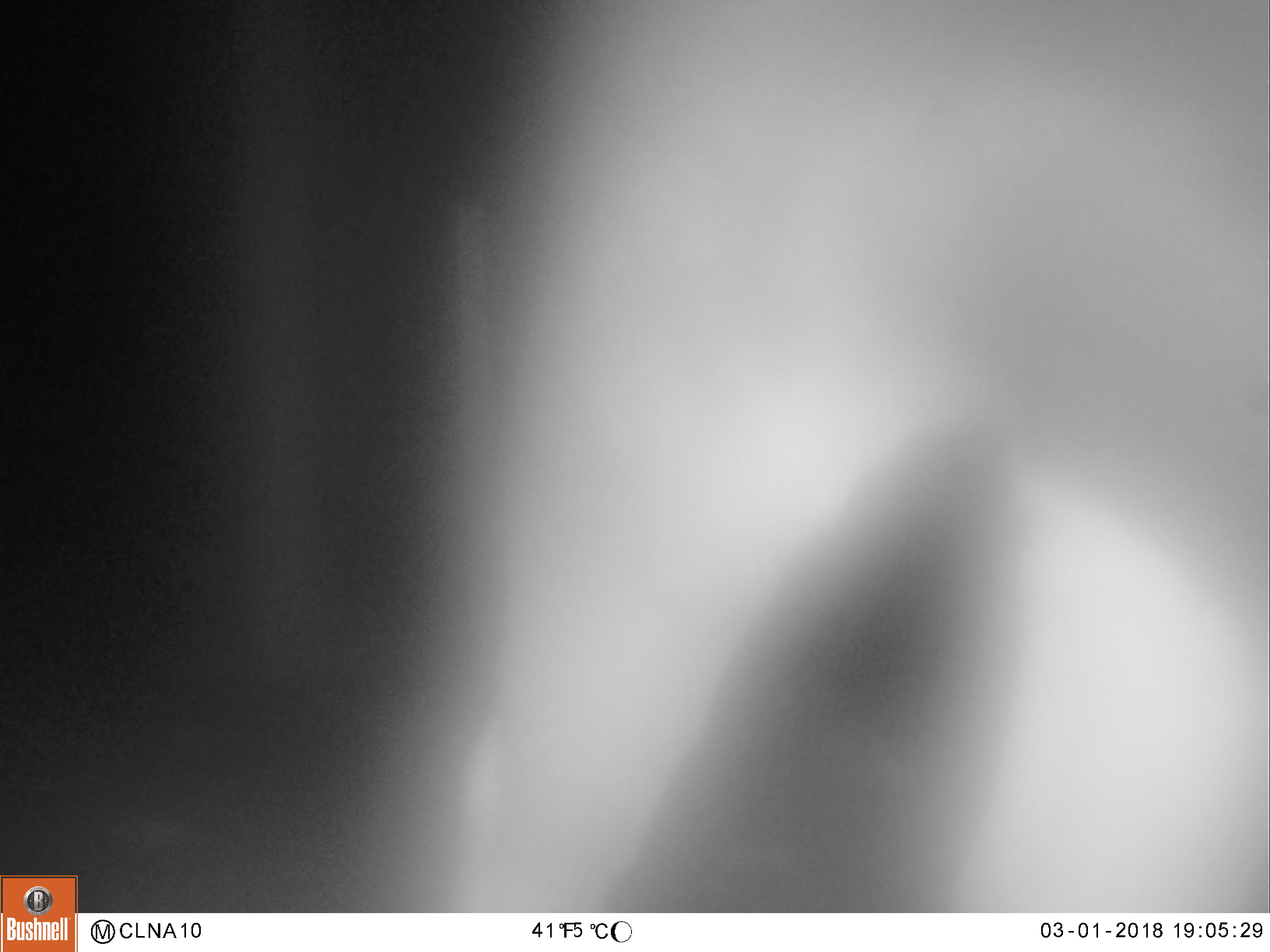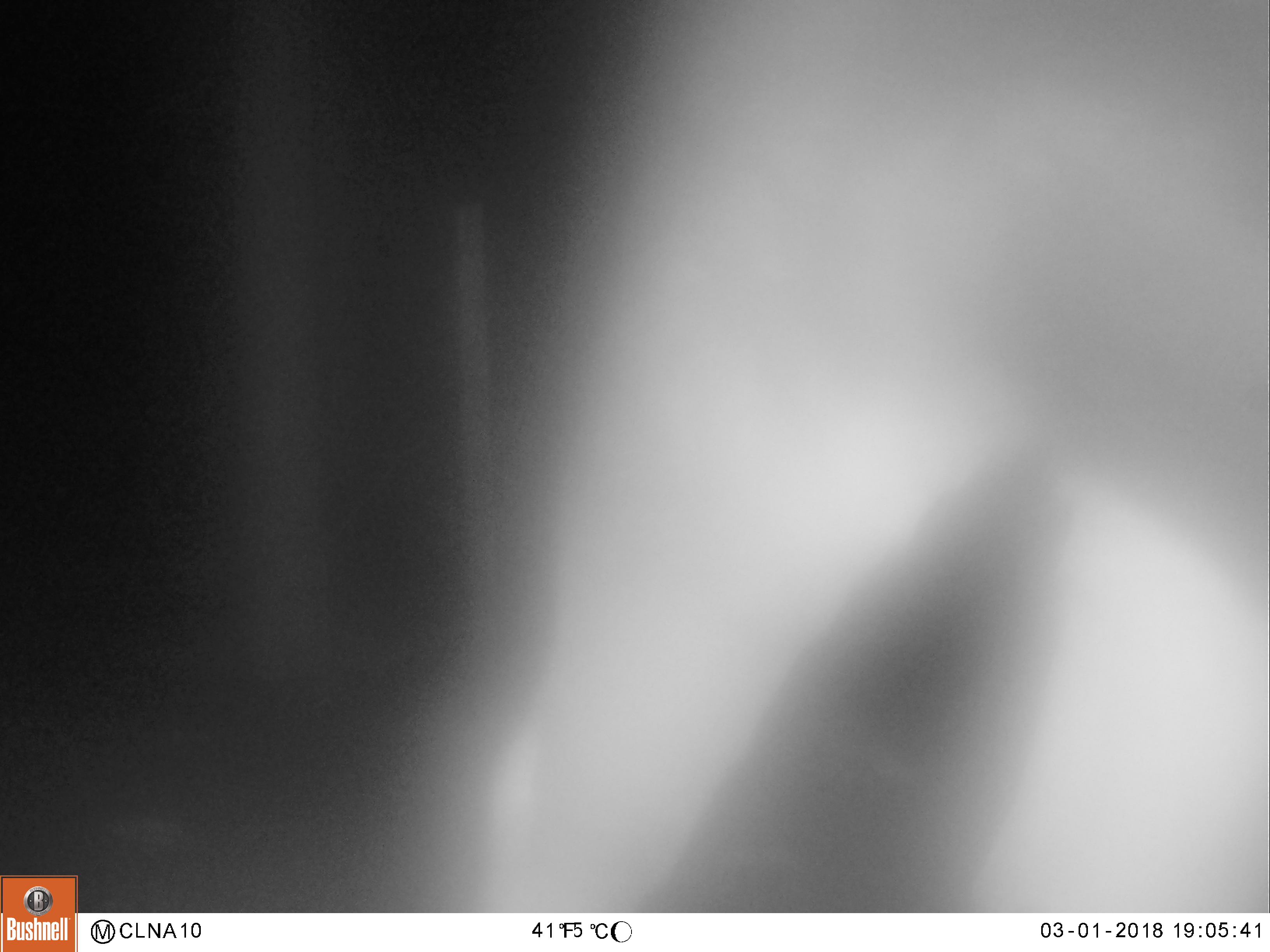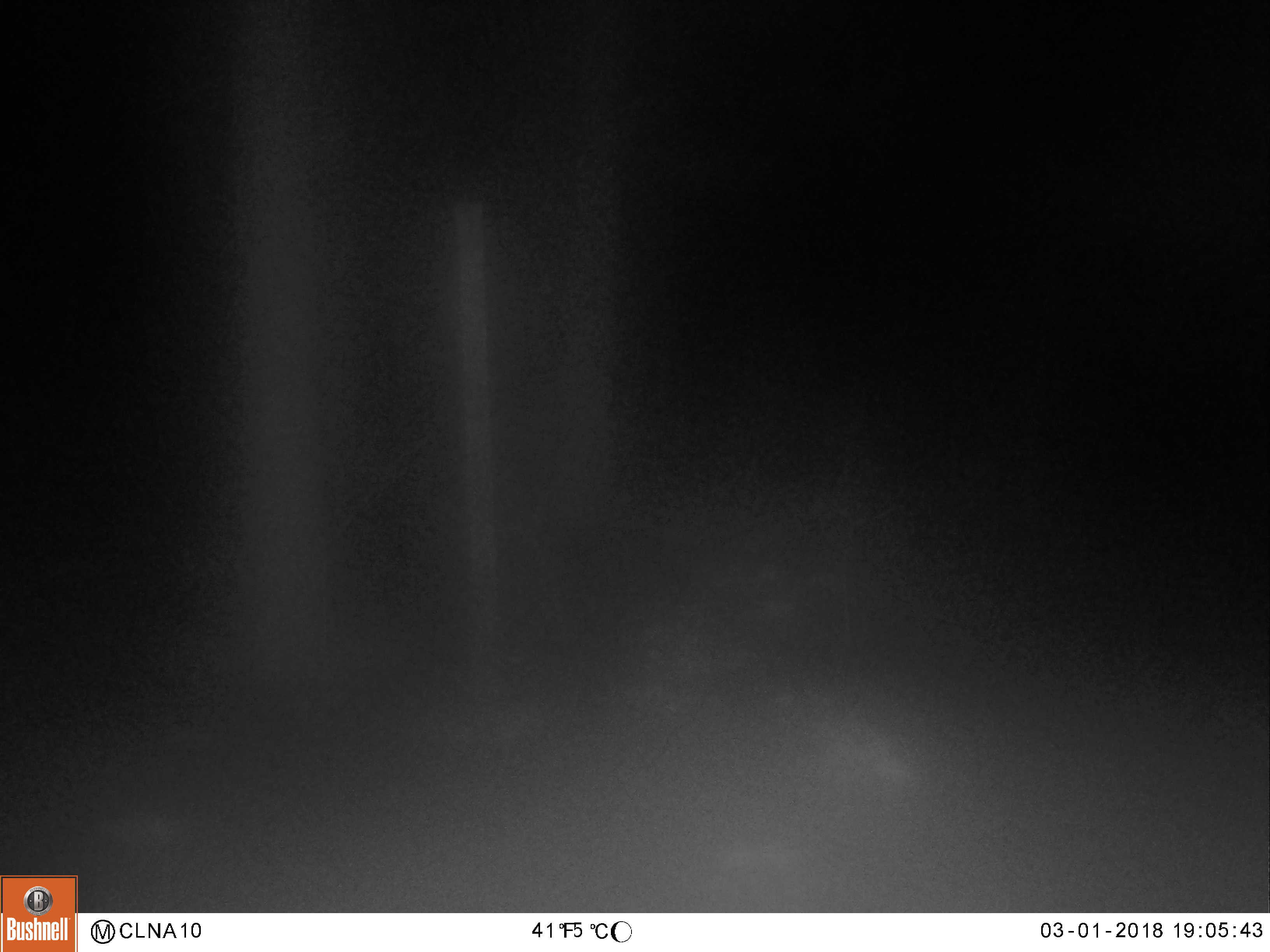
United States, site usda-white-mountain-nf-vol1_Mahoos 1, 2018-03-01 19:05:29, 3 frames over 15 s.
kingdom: Animalia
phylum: Chordata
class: Mammalia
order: Artiodactyla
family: Cervidae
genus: Alces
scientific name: Alces alces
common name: moose